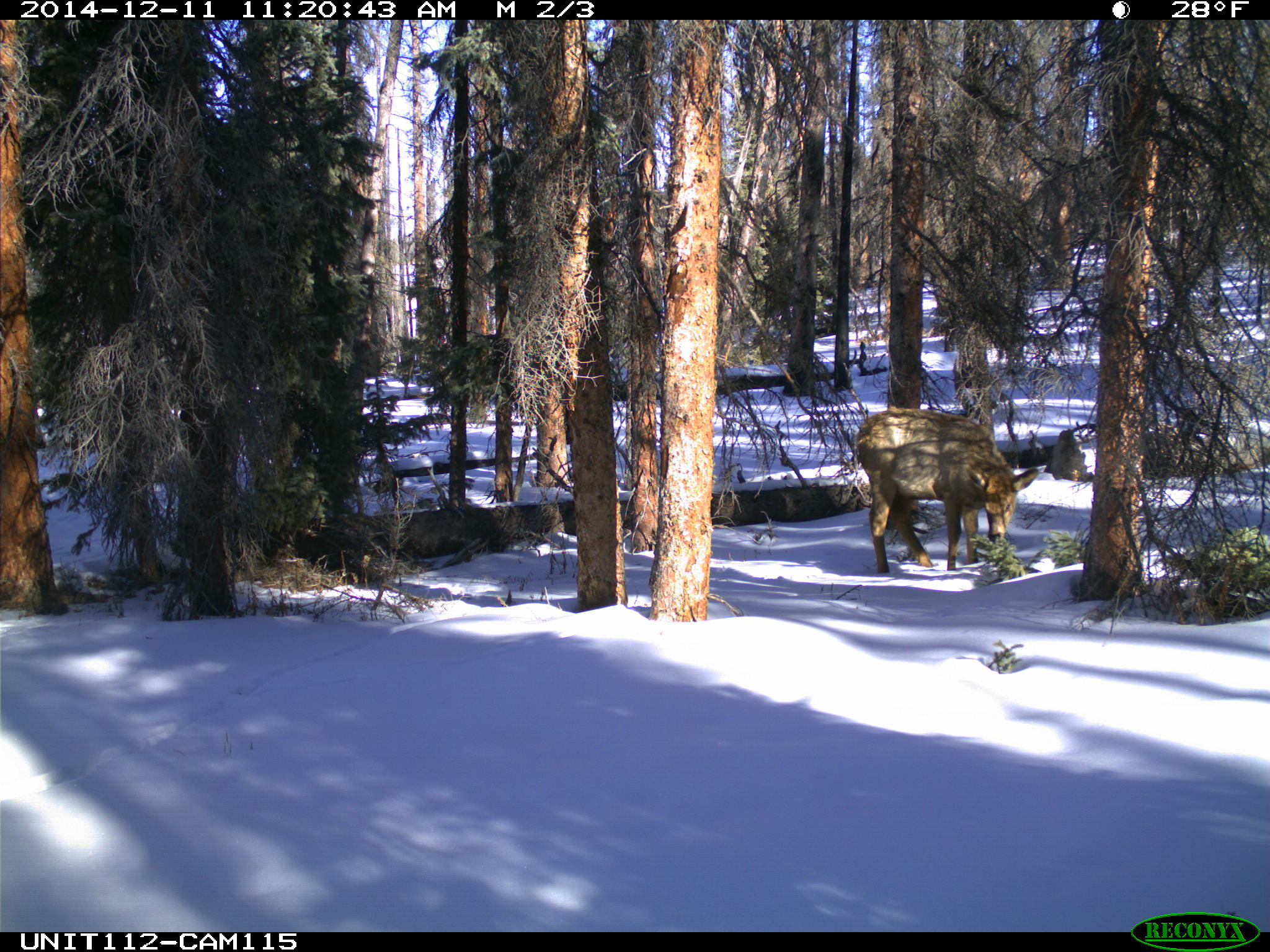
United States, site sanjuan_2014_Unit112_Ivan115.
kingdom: Animalia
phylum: Chordata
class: Mammalia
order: Artiodactyla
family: Cervidae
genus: Cervus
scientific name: Cervus elaphus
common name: red deer